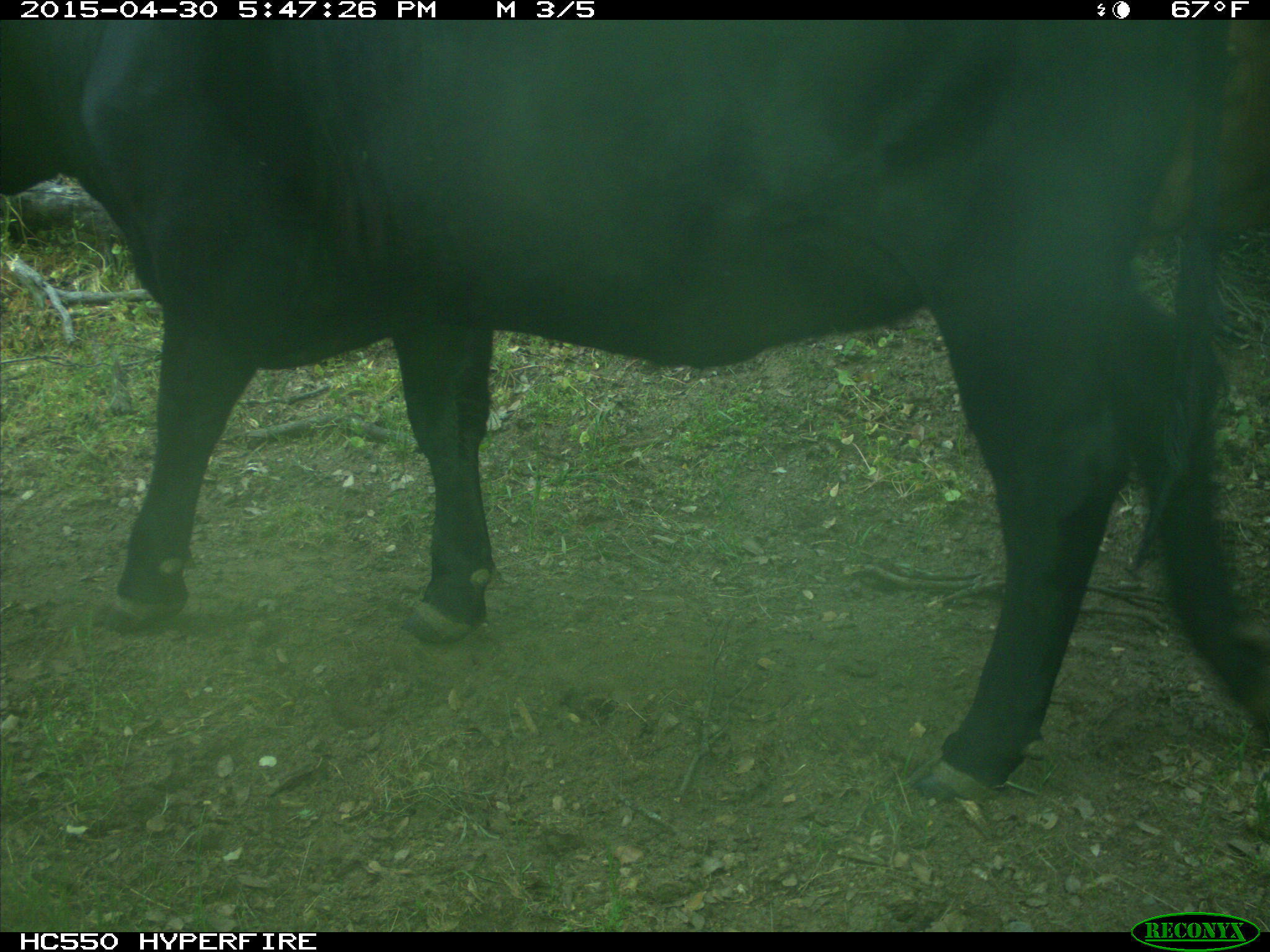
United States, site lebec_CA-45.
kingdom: Animalia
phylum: Chordata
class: Mammalia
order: Artiodactyla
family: Bovidae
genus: Bos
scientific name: Bos taurus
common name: domestic cow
Bos taurus (domestic cow).